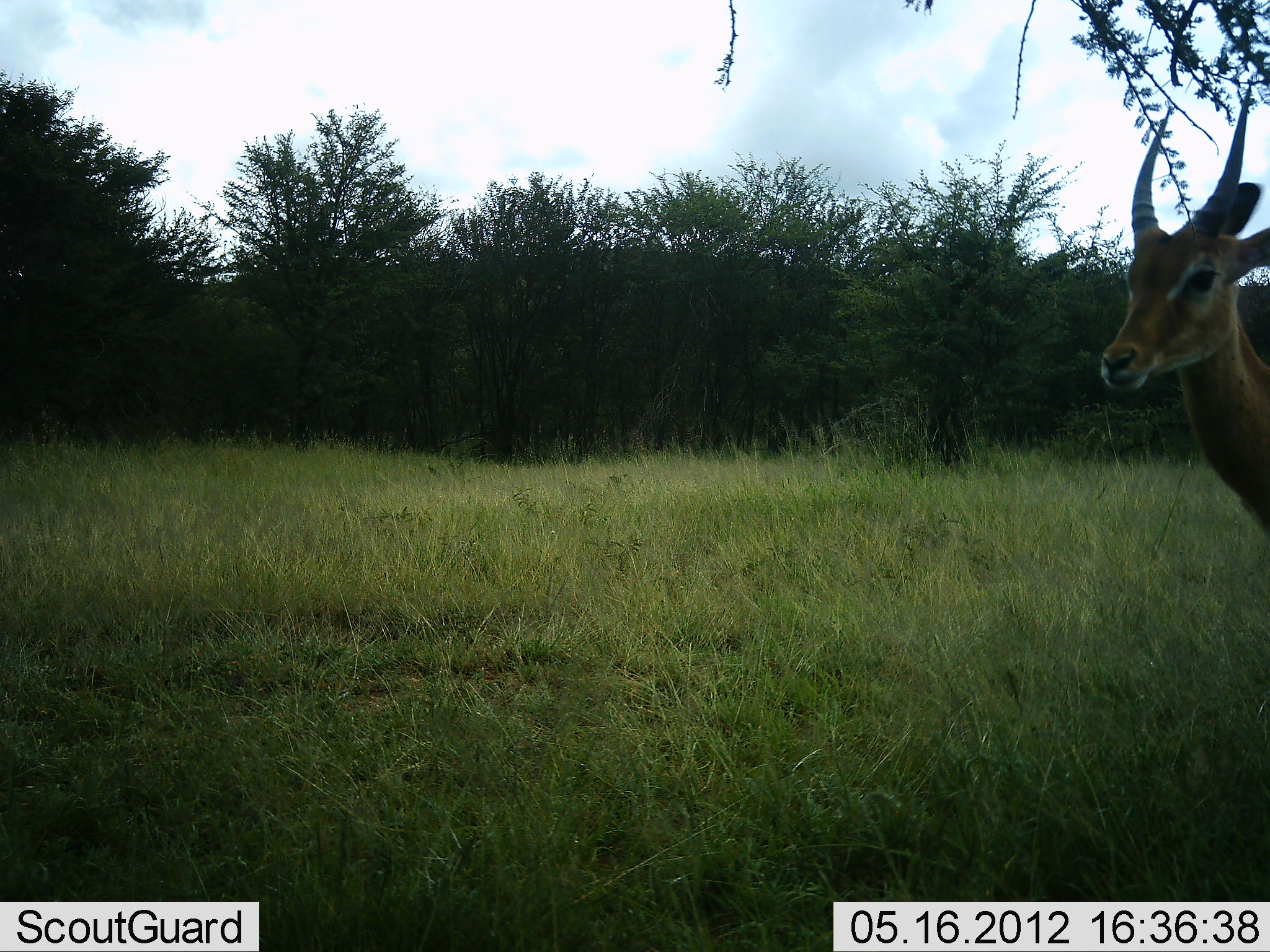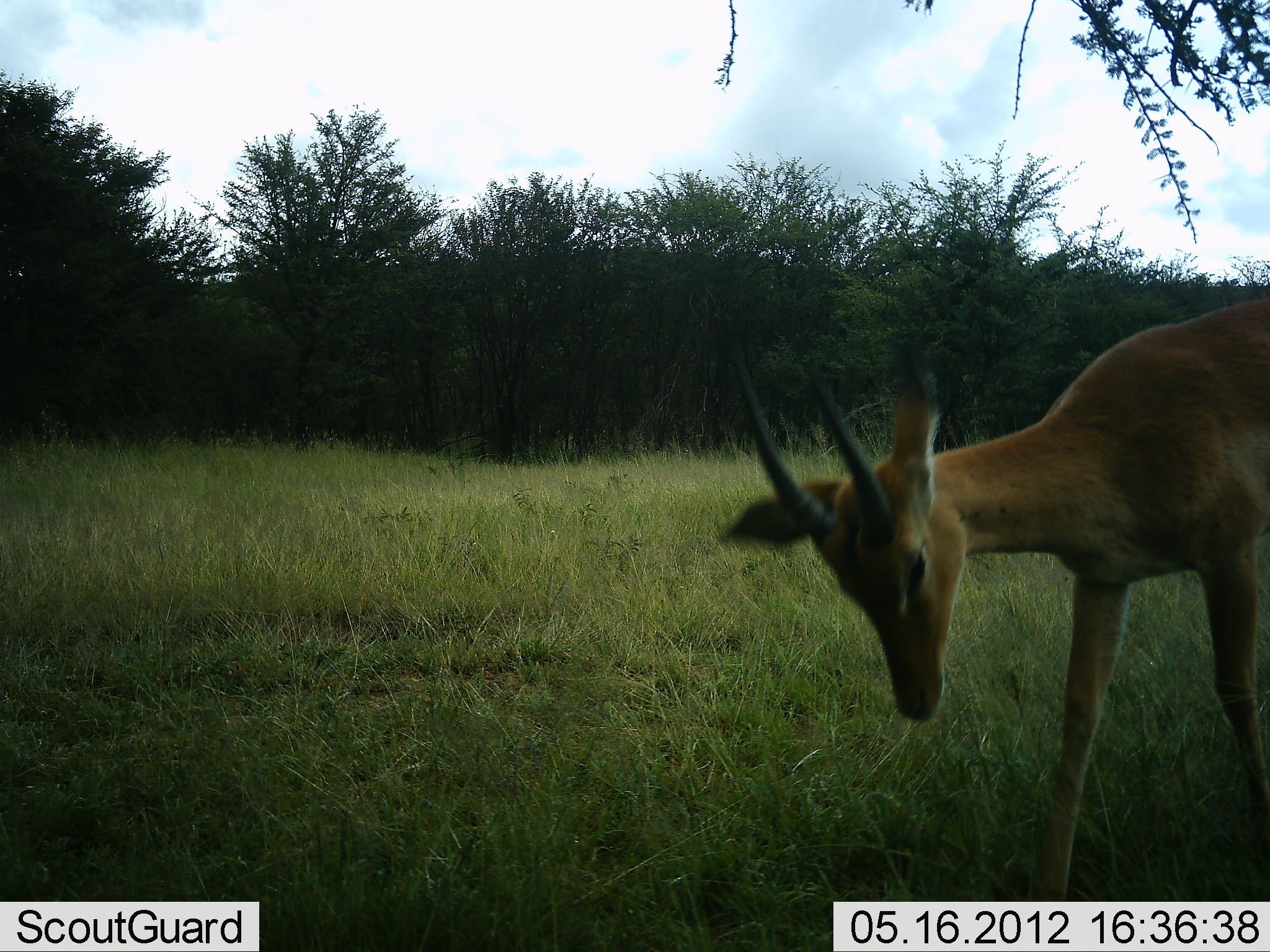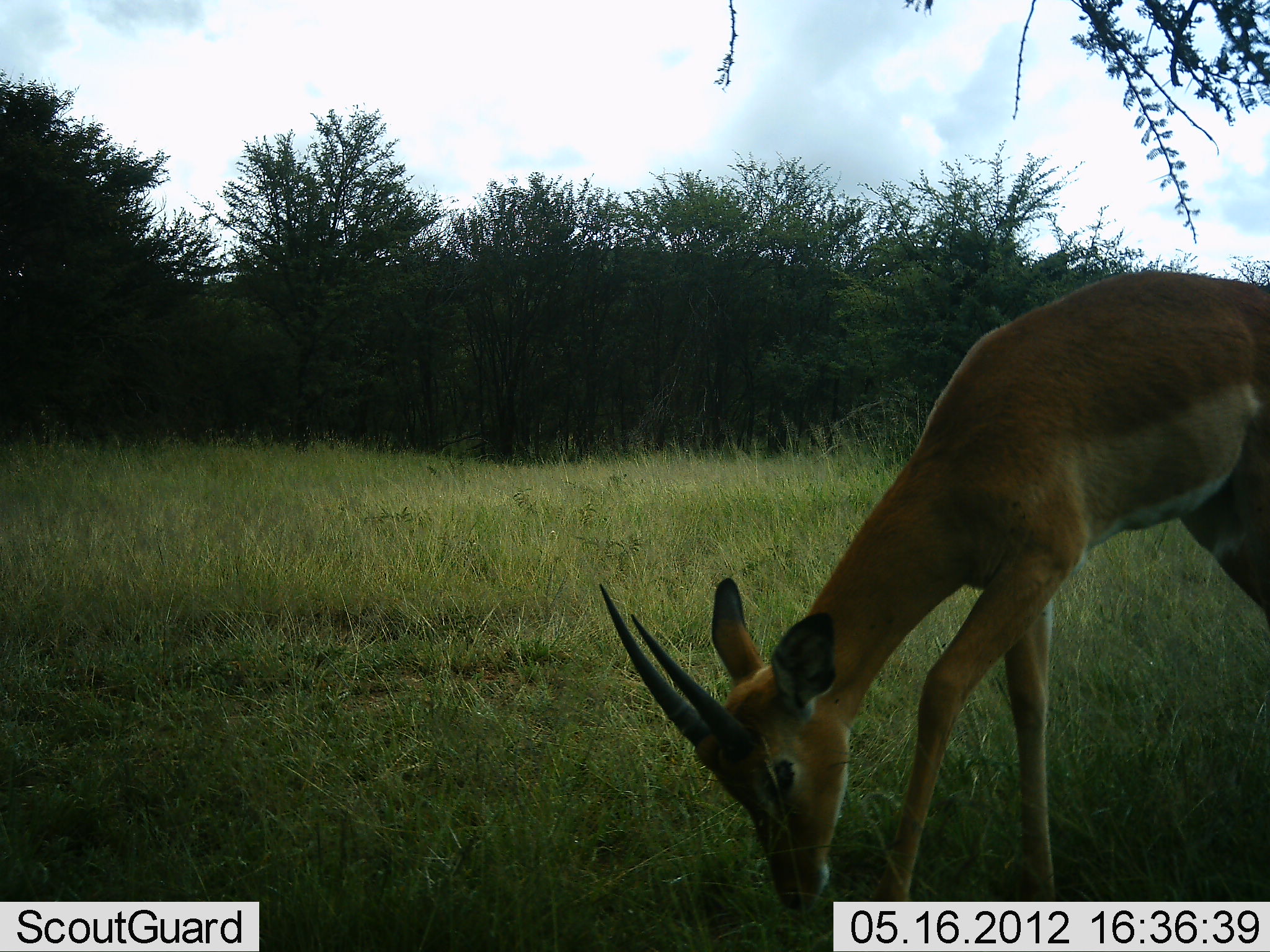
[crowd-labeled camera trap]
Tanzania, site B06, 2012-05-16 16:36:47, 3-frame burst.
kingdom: Animalia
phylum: Chordata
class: Mammalia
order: Artiodactyla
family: Bovidae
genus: Nanger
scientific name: Nanger granti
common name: grant's gazelle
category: gazellegrants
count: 1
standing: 0%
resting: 0%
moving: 60%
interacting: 0%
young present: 0%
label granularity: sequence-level